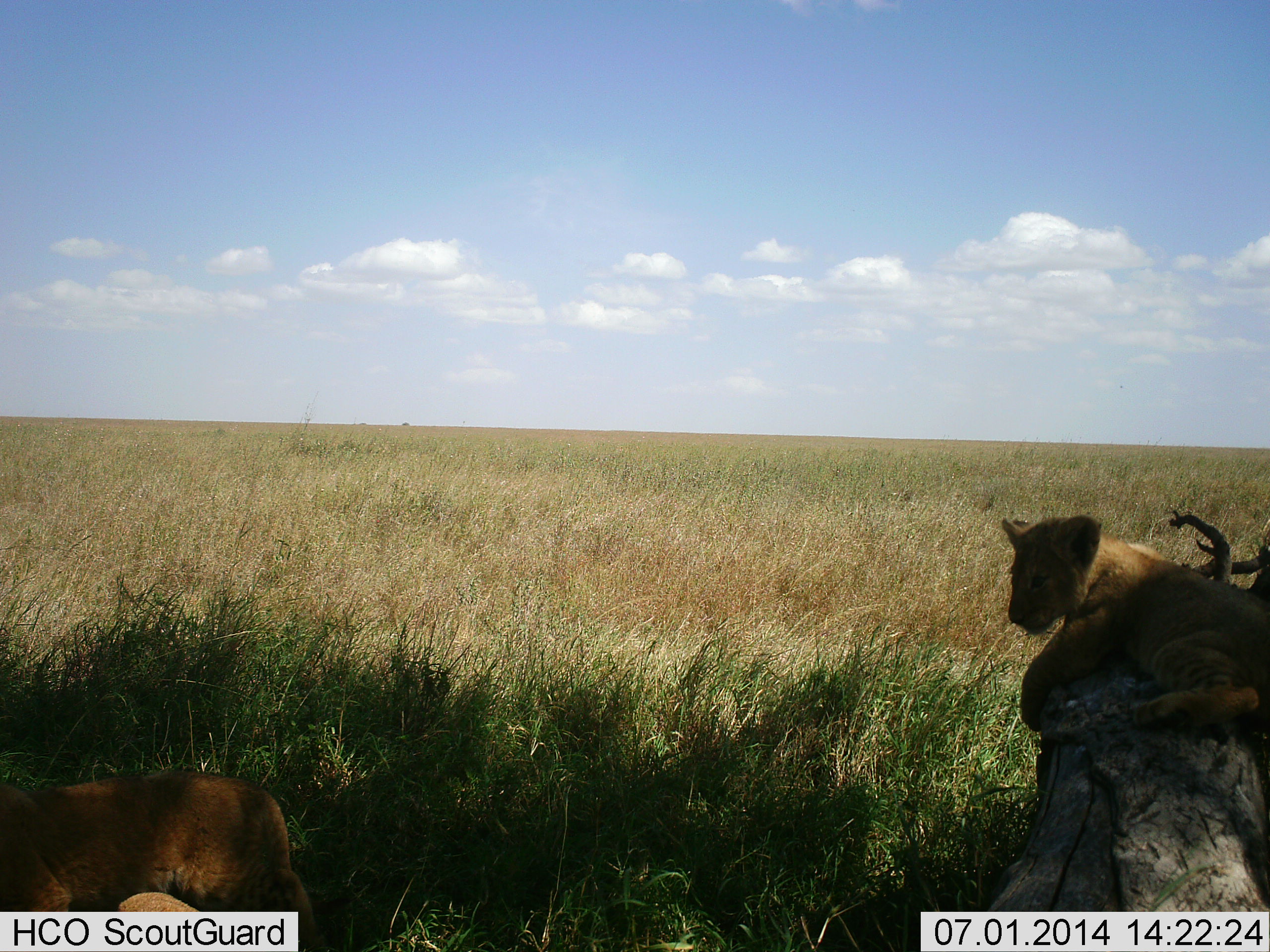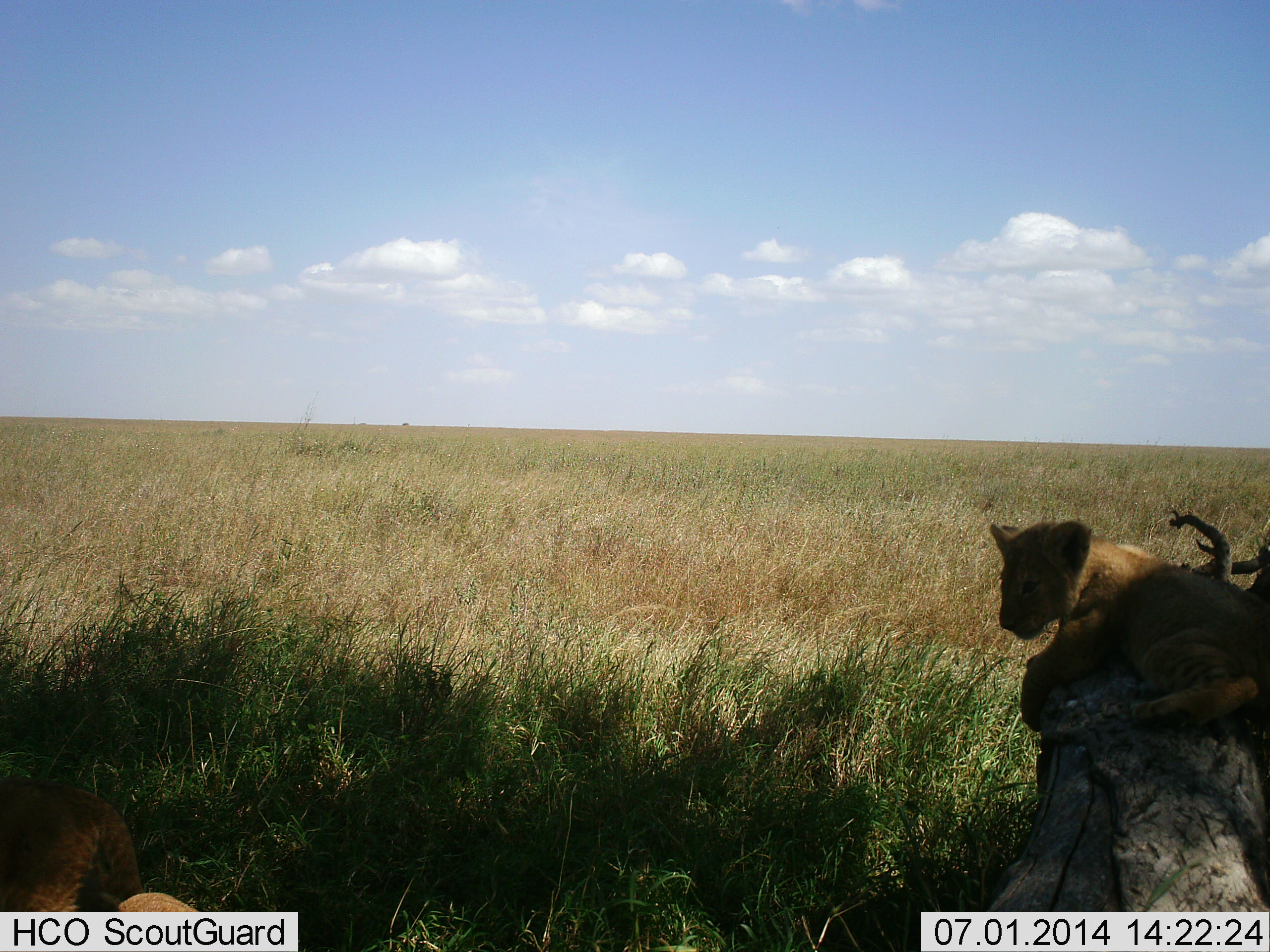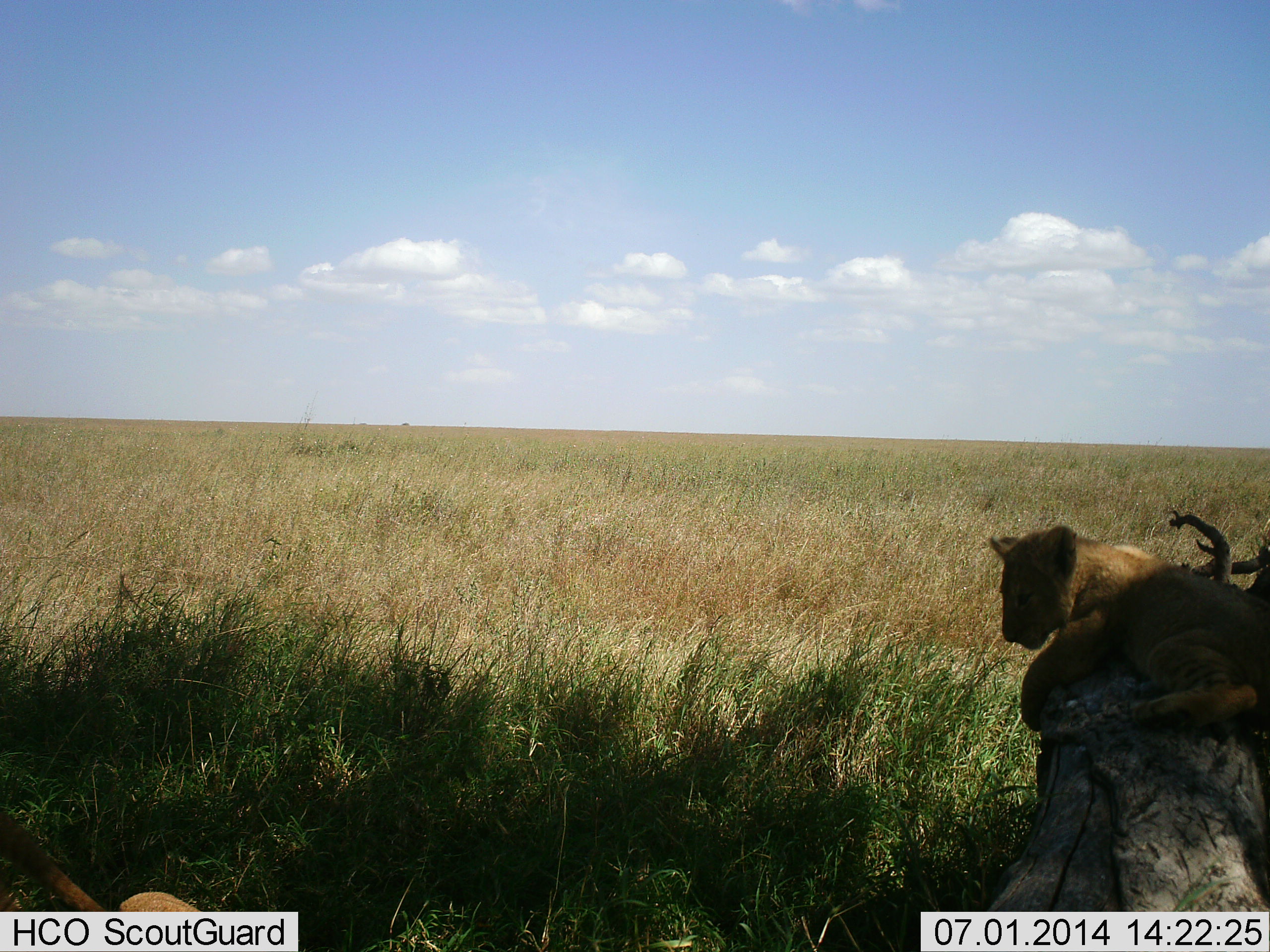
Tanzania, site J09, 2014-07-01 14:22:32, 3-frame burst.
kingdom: Animalia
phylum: Chordata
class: Mammalia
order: Carnivora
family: Felidae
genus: Panthera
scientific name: Panthera leo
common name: lion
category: lionfemale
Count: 2.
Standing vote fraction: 20%.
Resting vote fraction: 70%.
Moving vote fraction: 50%.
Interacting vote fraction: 20%.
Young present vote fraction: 40%.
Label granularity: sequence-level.